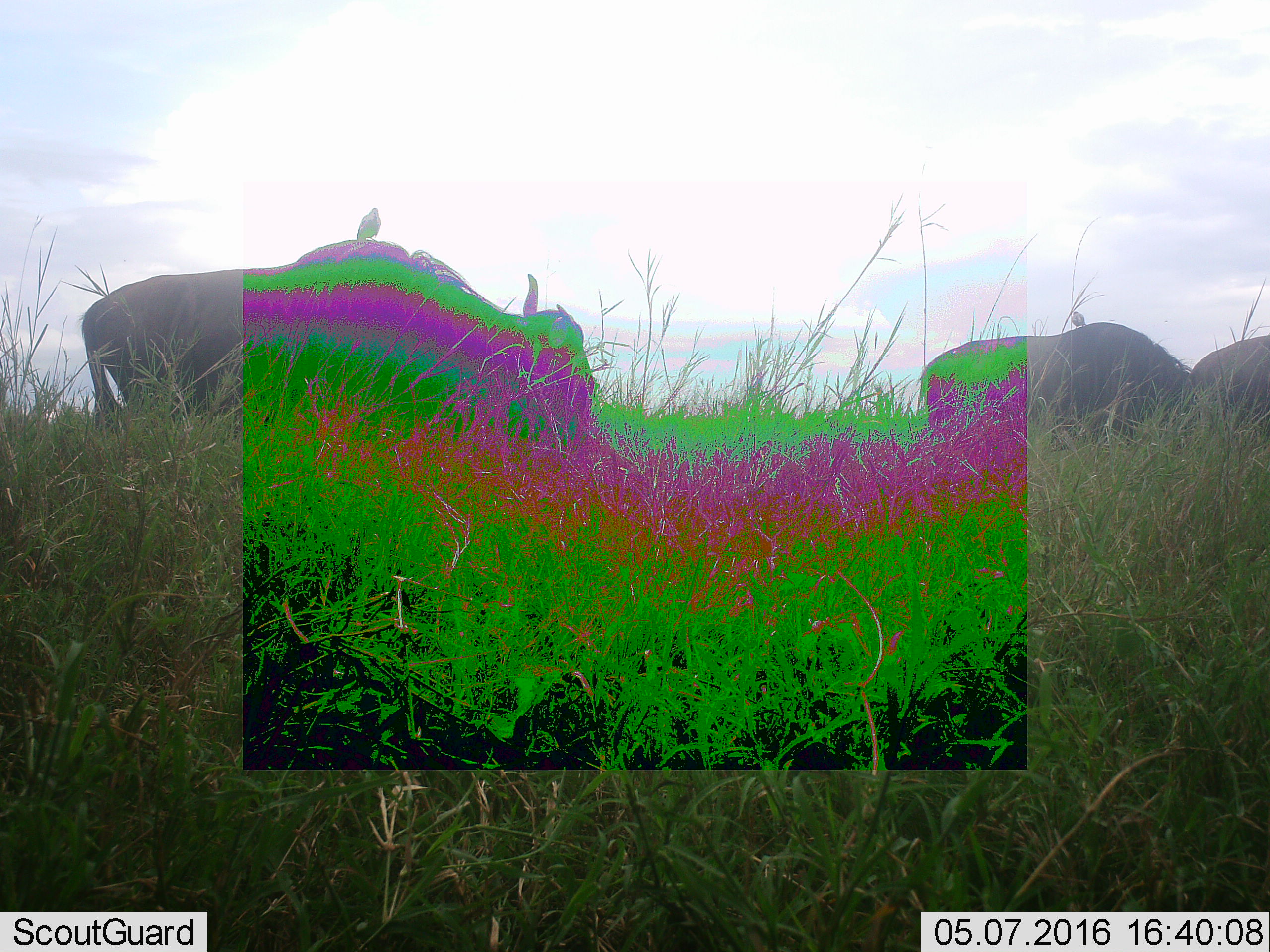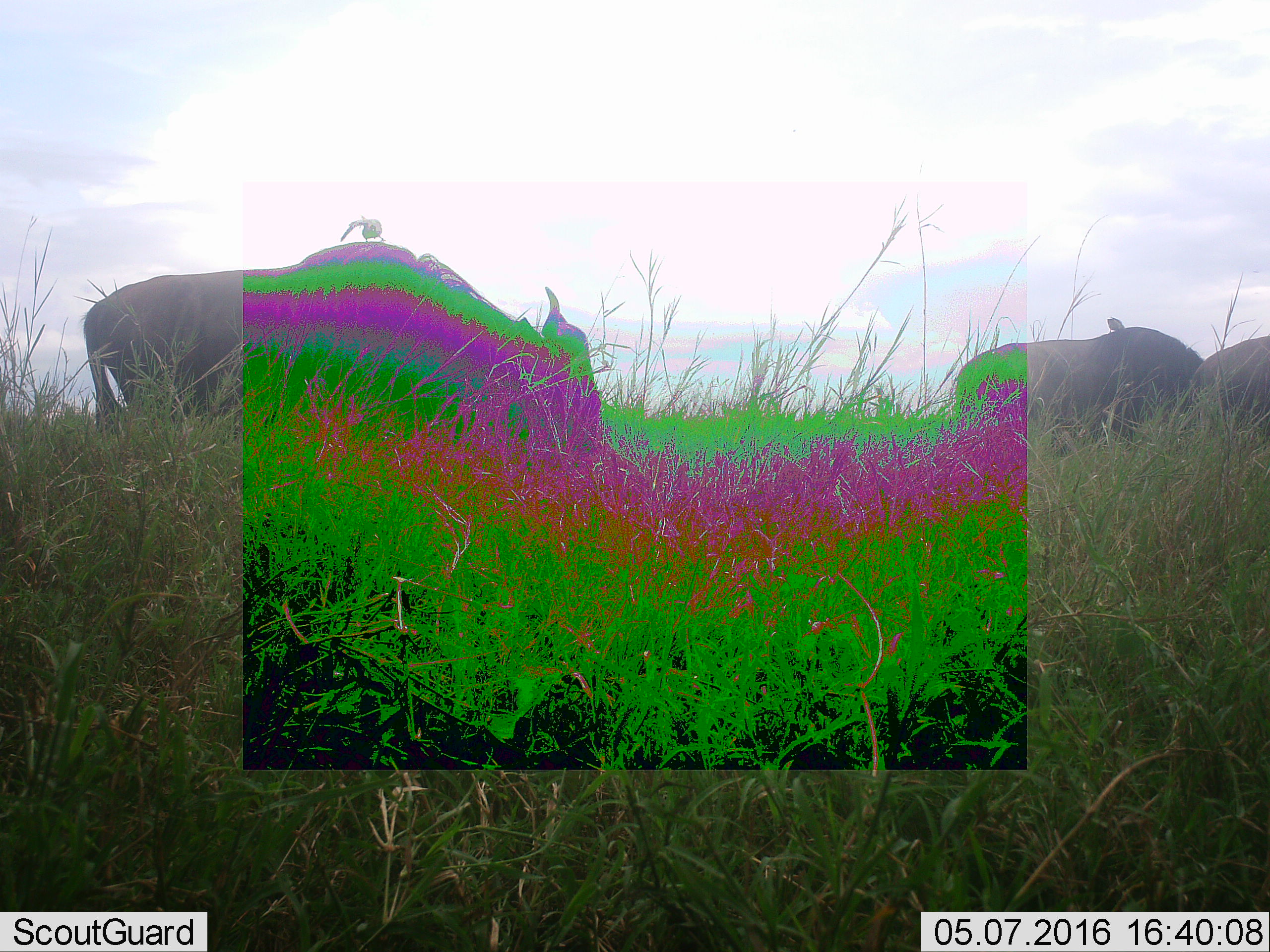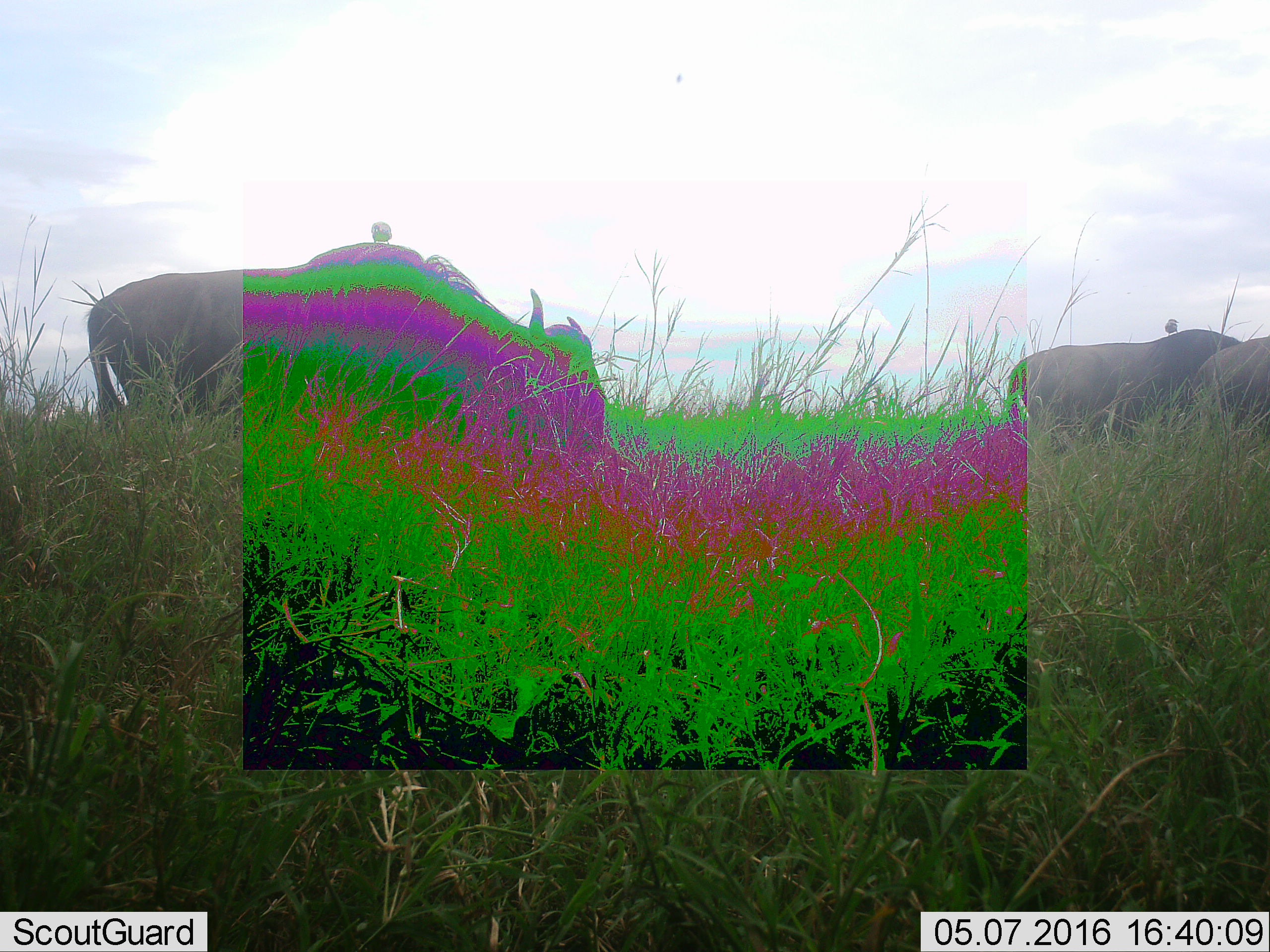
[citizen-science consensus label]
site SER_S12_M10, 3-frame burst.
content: unidentified animal